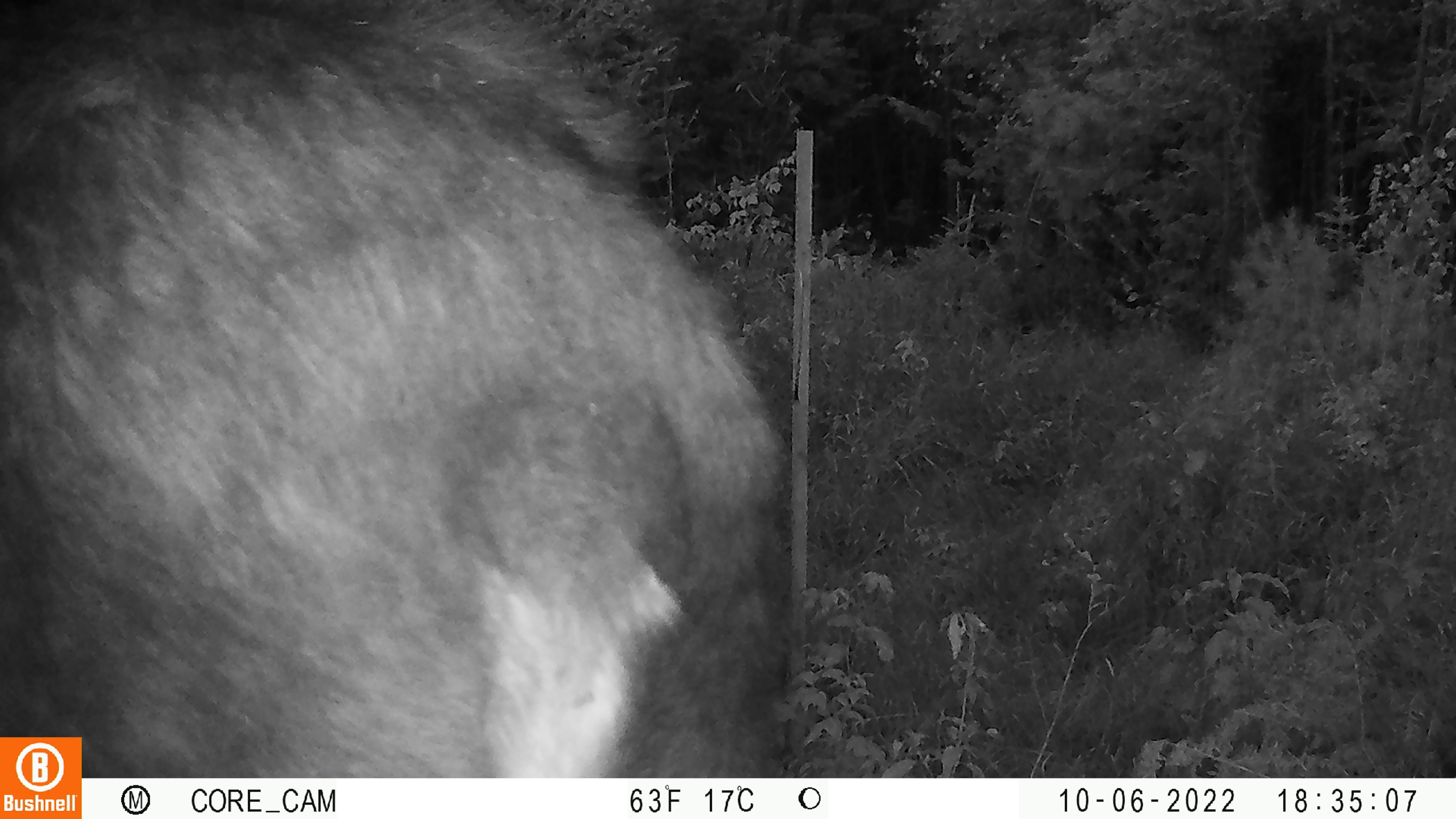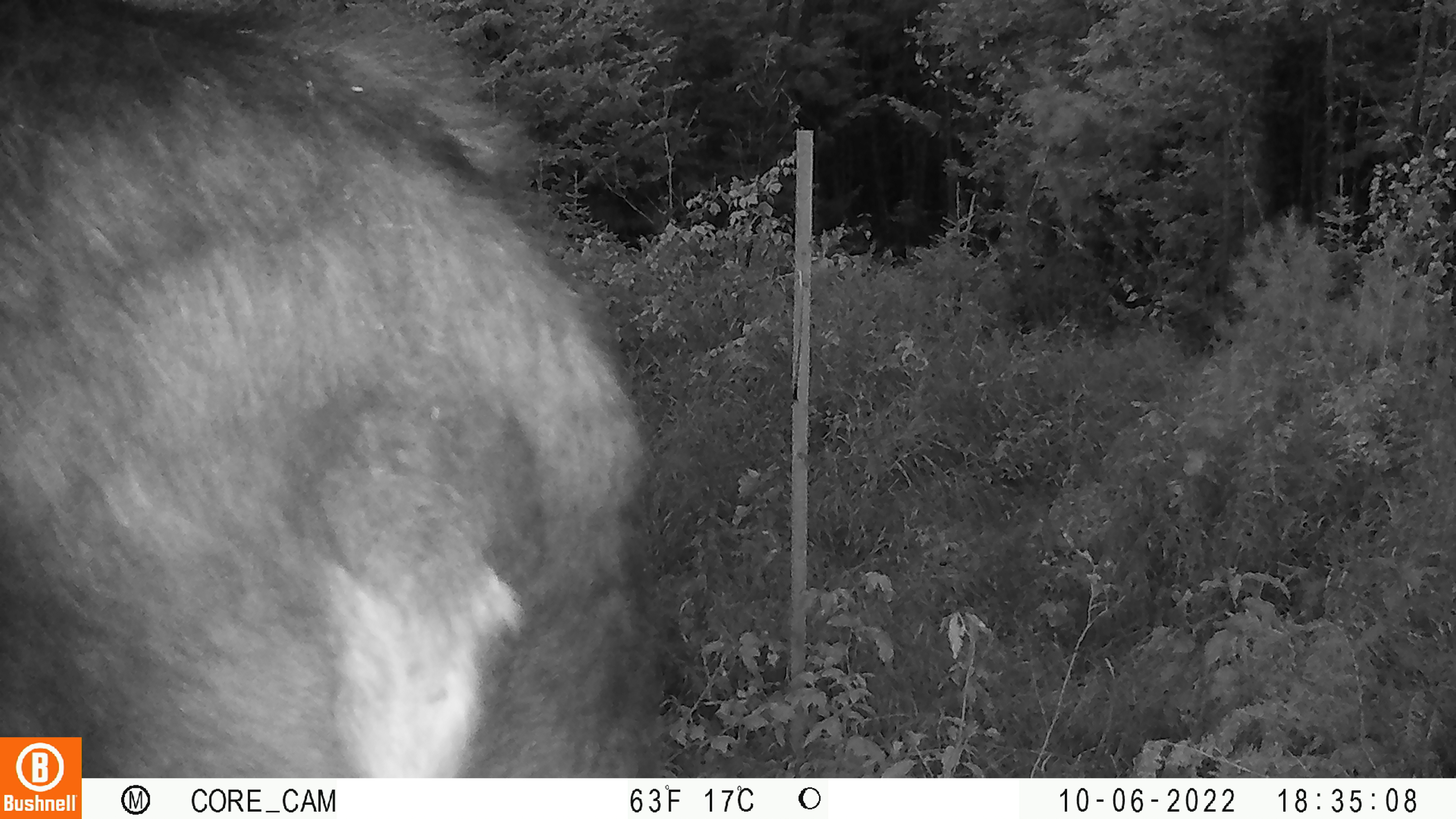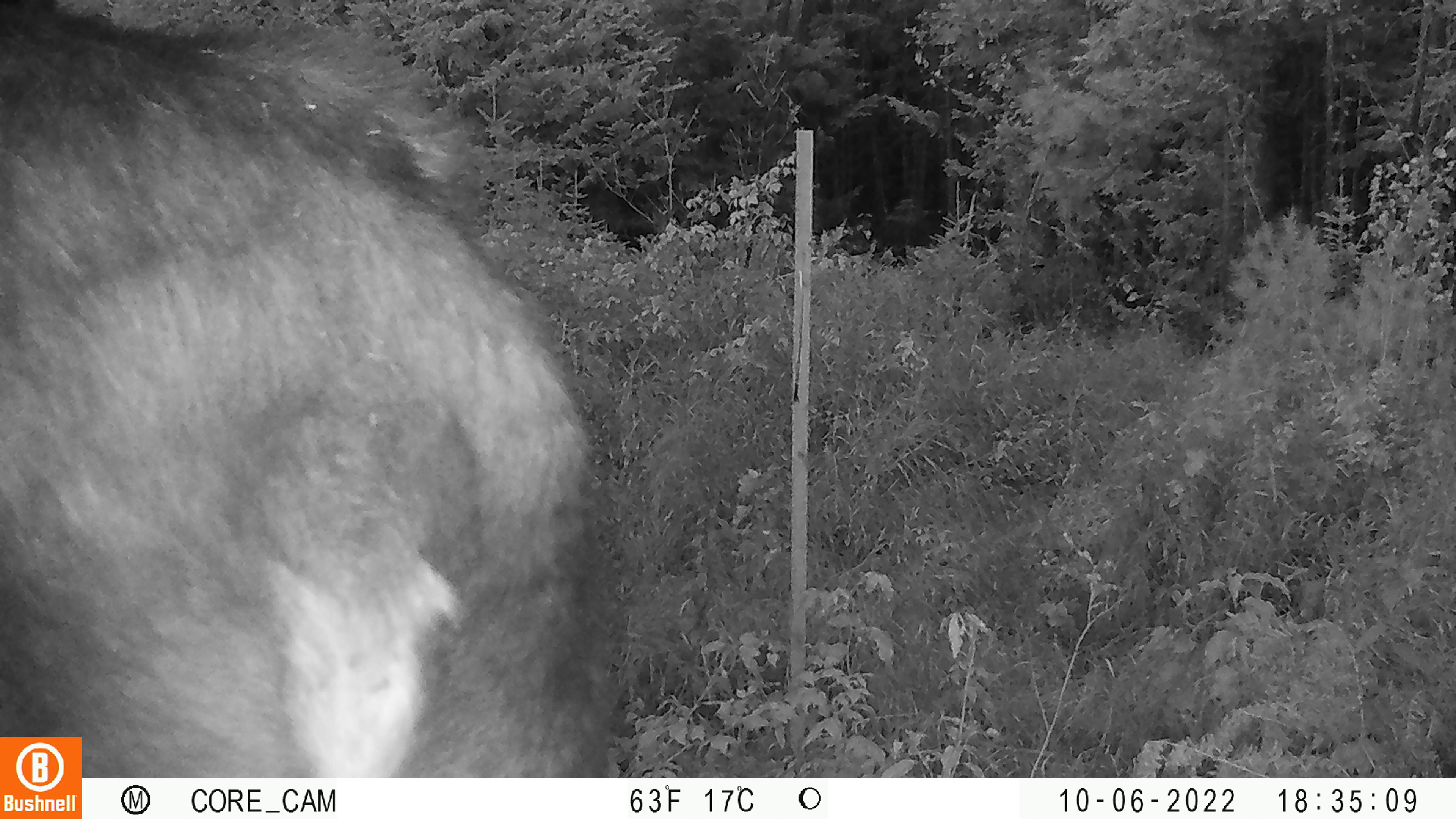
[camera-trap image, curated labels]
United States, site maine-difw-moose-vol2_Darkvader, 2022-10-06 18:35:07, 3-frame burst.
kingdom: Animalia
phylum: Chordata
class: Mammalia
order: Artiodactyla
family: Cervidae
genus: Alces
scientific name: Alces alces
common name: moose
Moose (Alces alces).